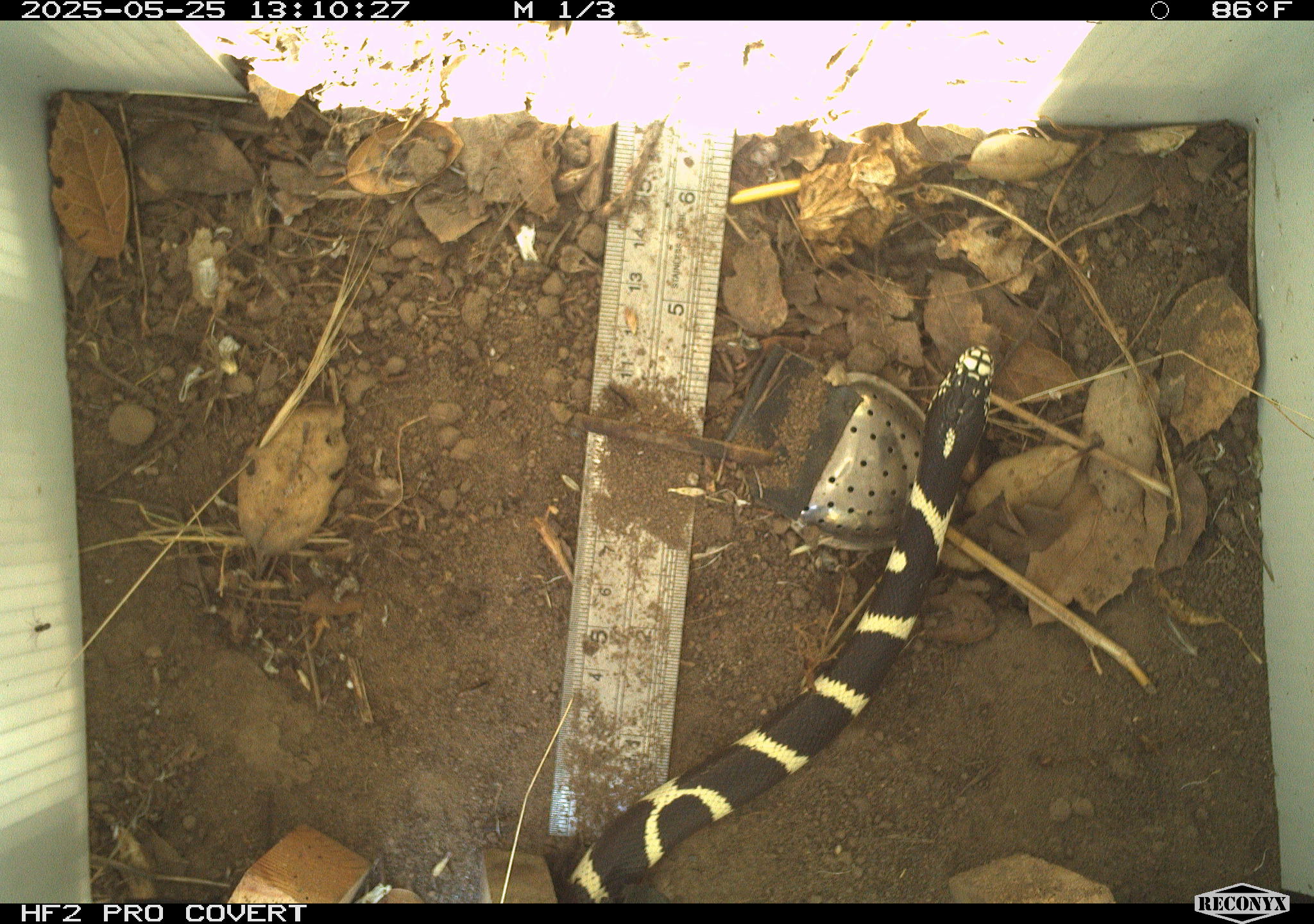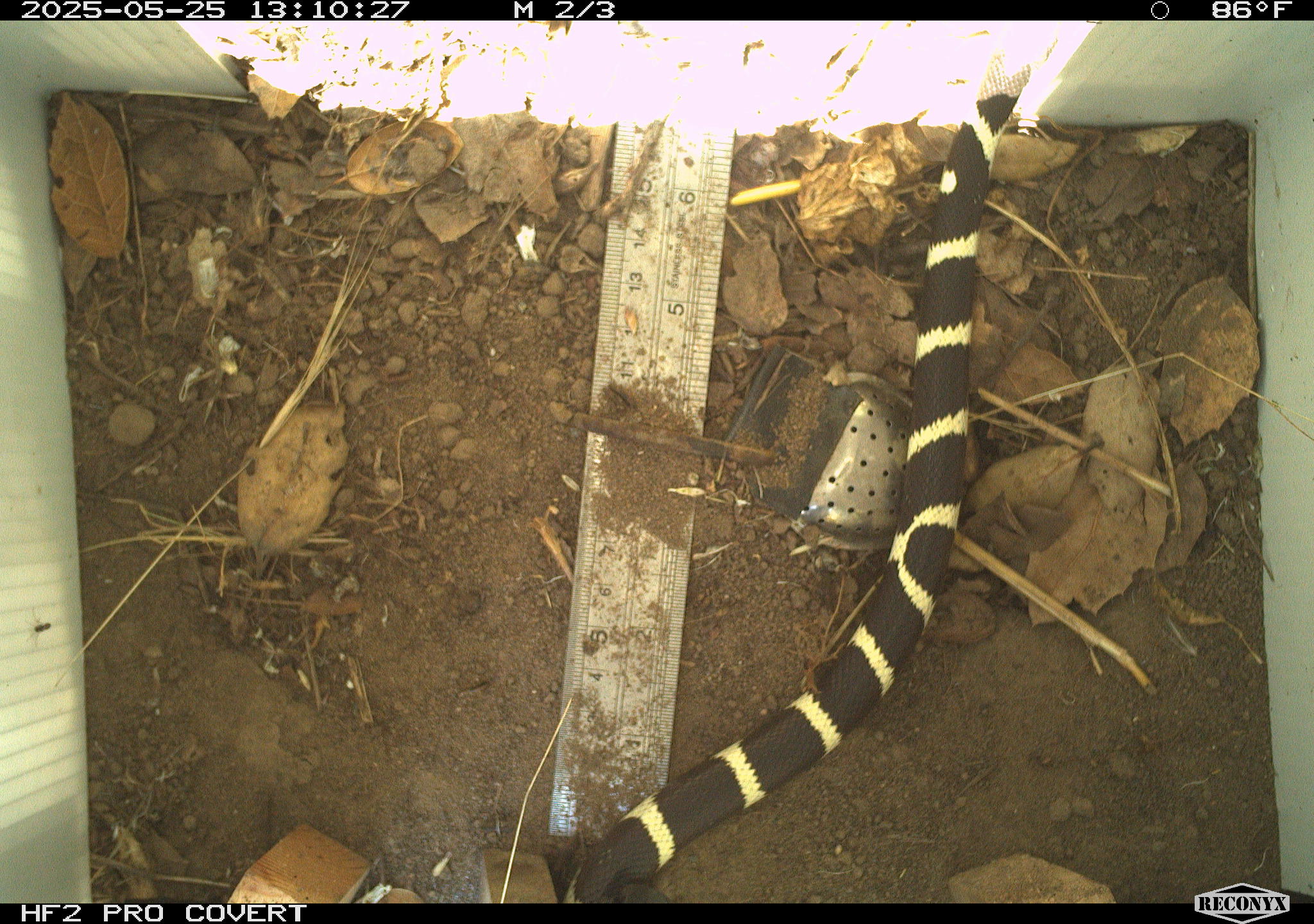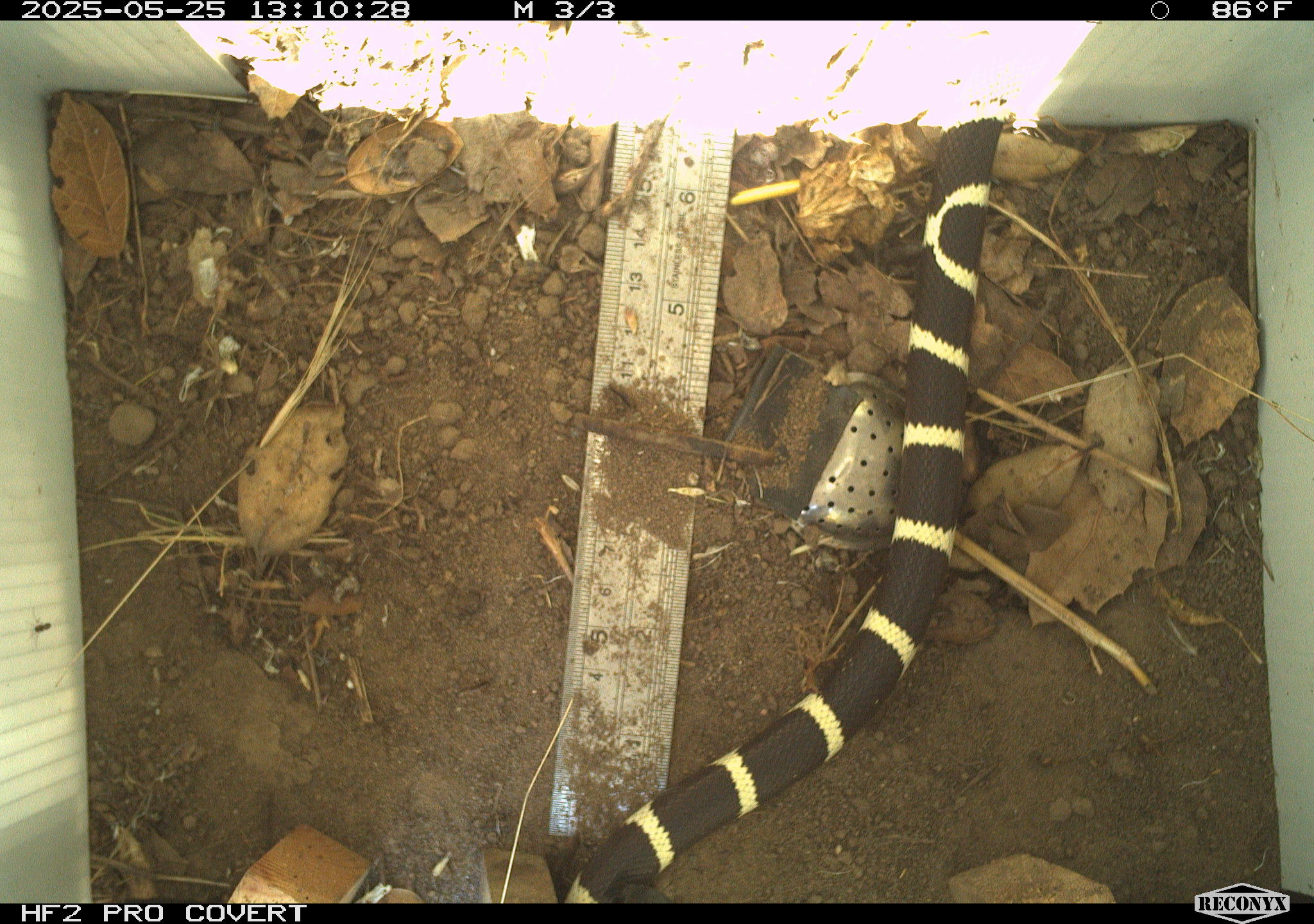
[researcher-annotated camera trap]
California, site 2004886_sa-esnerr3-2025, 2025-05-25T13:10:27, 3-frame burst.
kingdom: Animalia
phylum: Chordata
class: Reptilia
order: Squamata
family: Colubridae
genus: Lampropeltis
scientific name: Lampropeltis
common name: king snakes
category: lampropeltis species